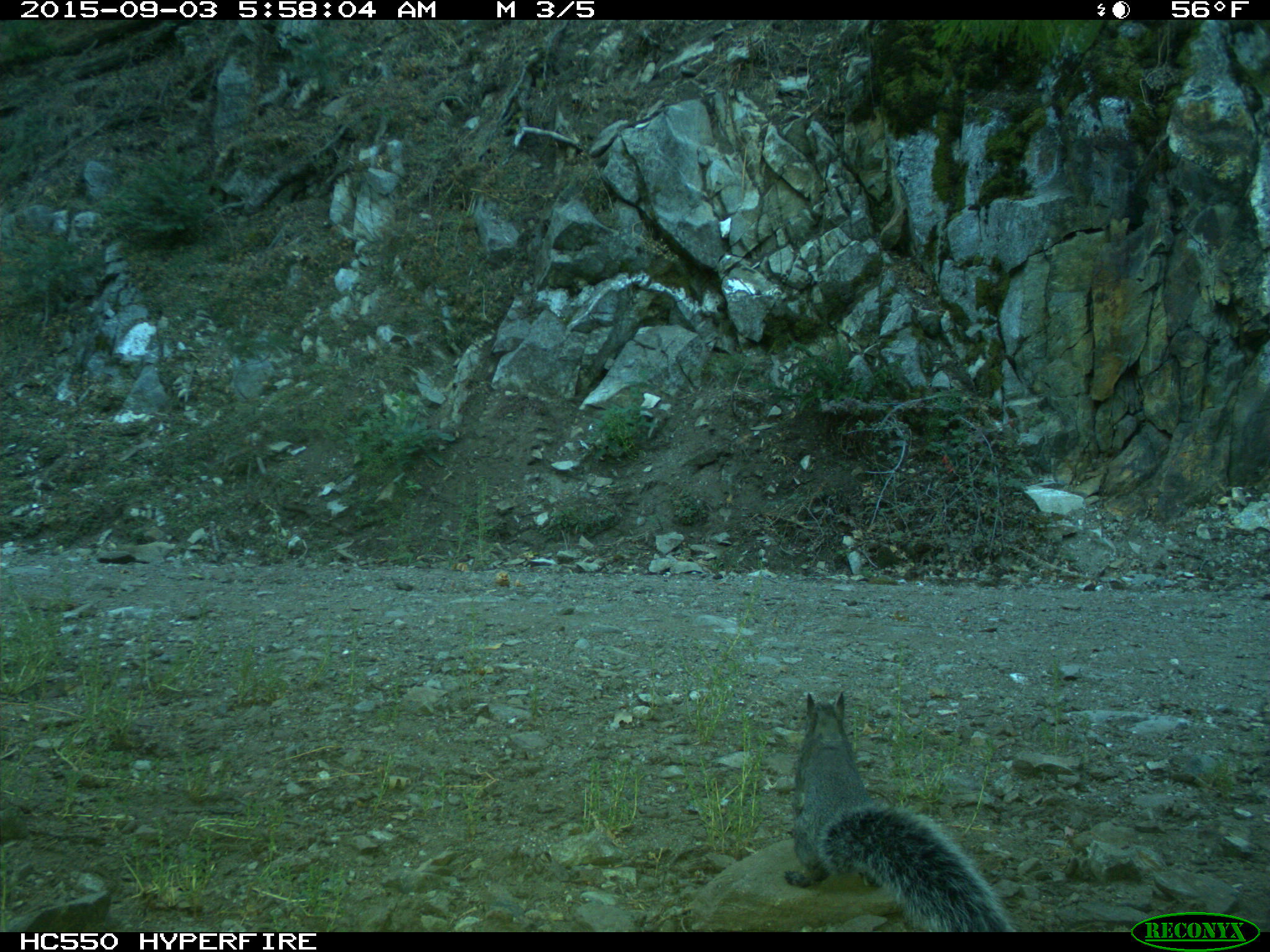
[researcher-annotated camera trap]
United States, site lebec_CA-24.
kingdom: Animalia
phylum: Chordata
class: Mammalia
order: Rodentia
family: Sciuridae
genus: Sciurus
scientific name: Sciurus carolinensis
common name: eastern gray squirrel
Sciurus carolinensis (eastern gray squirrel).